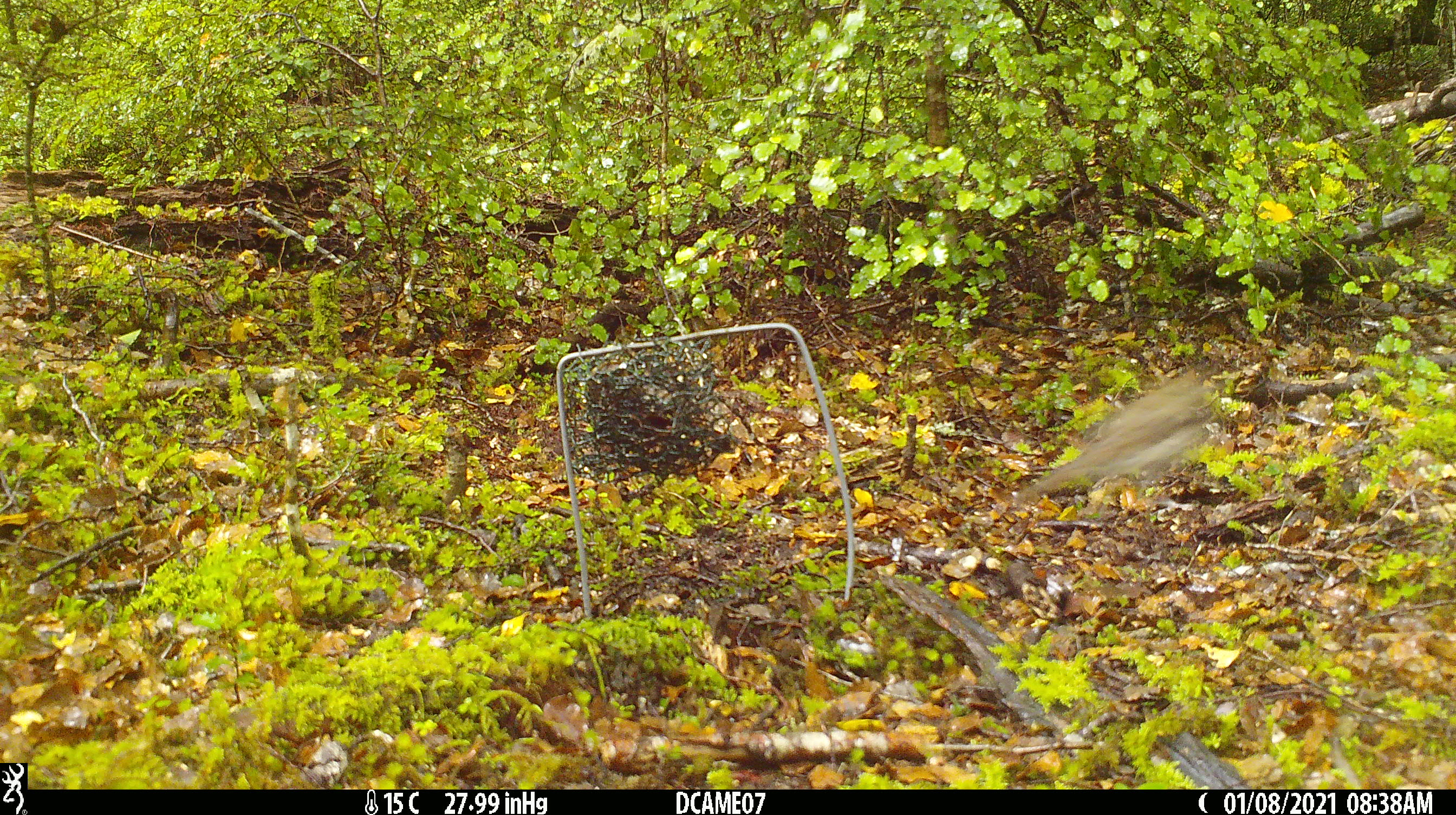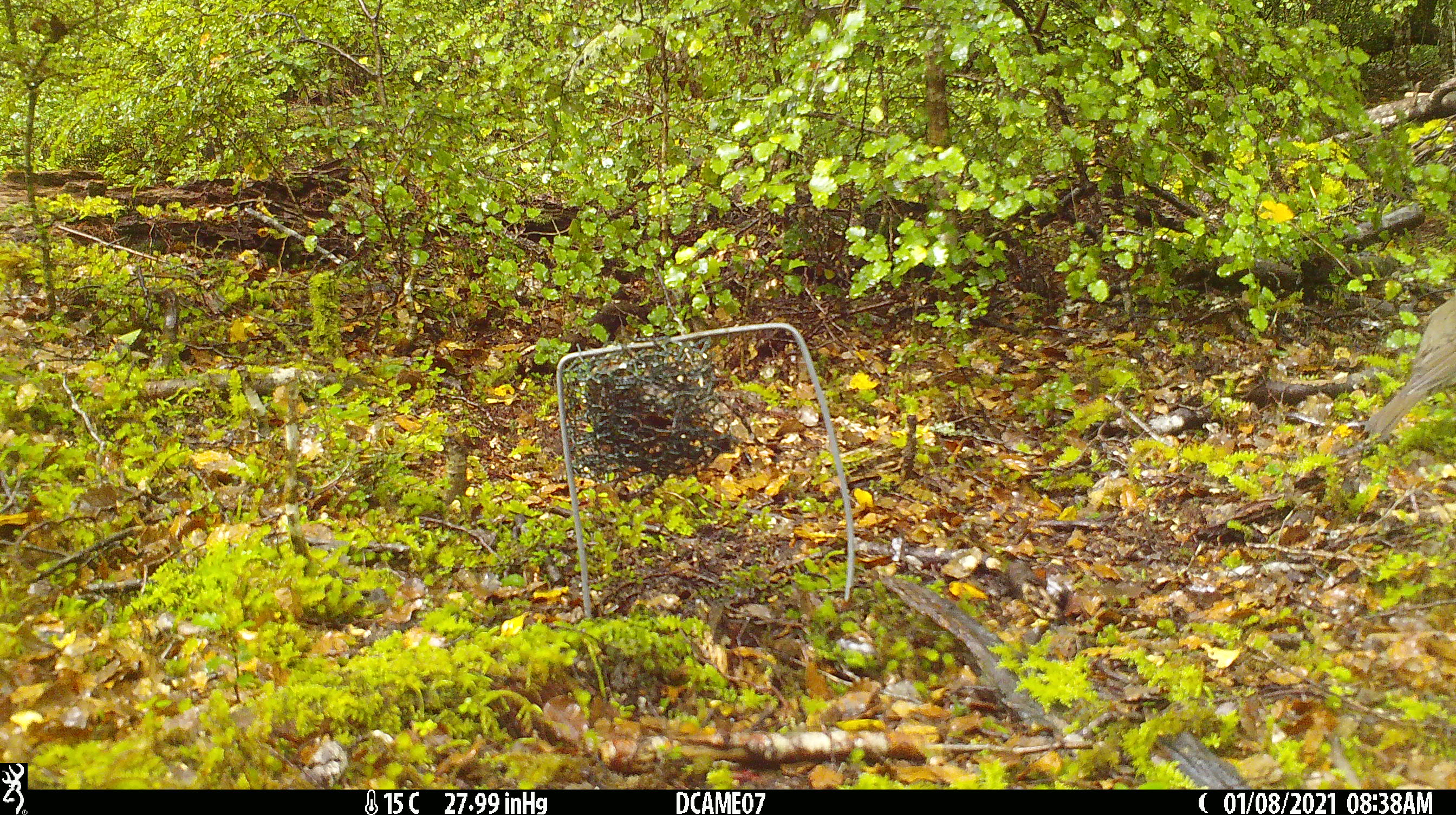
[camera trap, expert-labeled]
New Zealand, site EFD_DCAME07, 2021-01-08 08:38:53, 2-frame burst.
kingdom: Animalia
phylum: Chordata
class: Aves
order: Passeriformes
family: Turdidae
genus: Turdus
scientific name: Turdus philomelos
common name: song thrush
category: thrush